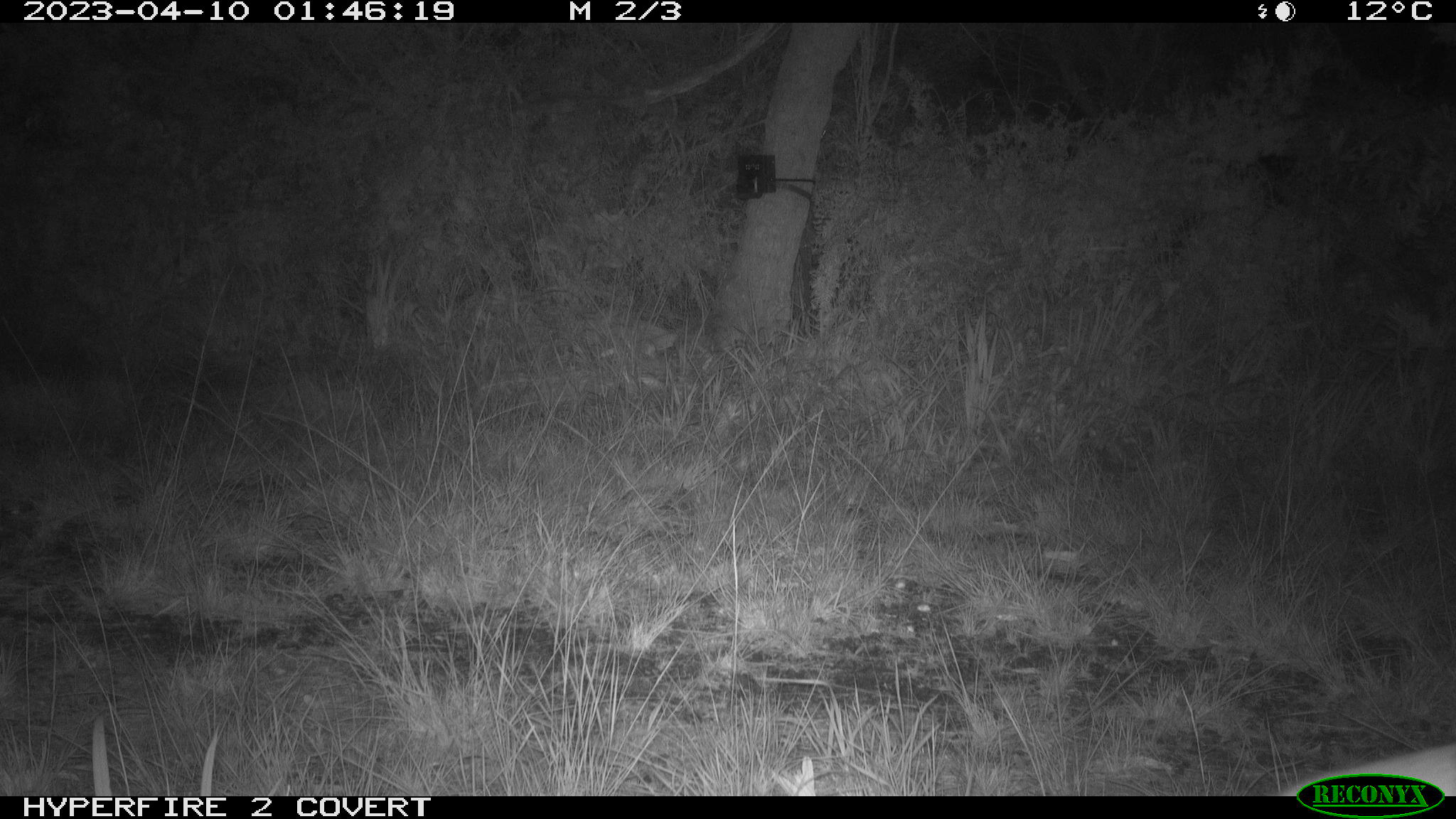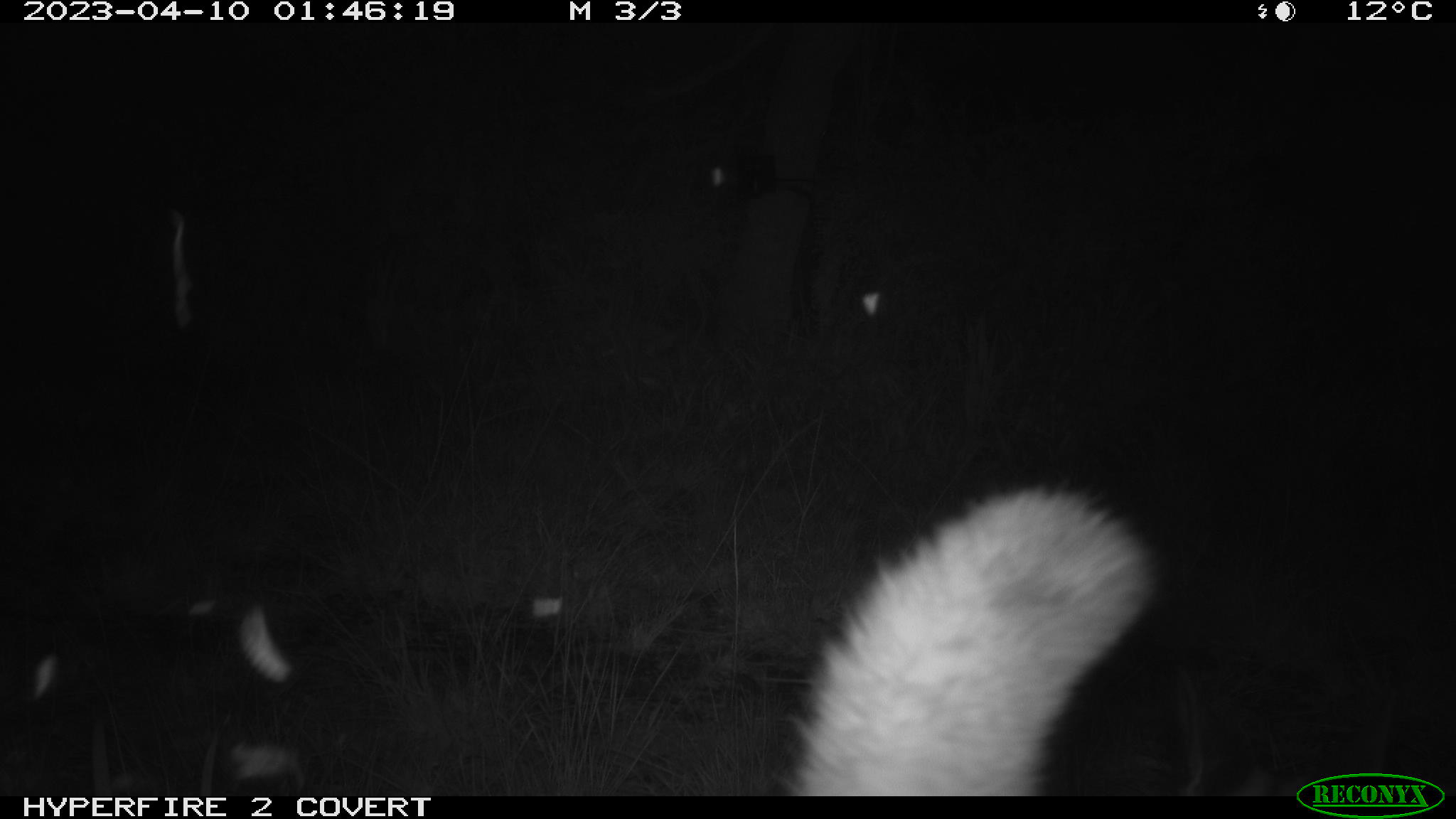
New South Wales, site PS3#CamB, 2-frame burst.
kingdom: Animalia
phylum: Chordata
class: Mammalia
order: Carnivora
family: Canidae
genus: Canis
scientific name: Canis familiaris dingo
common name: dingo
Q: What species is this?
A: Dingo (Canis familiaris dingo).